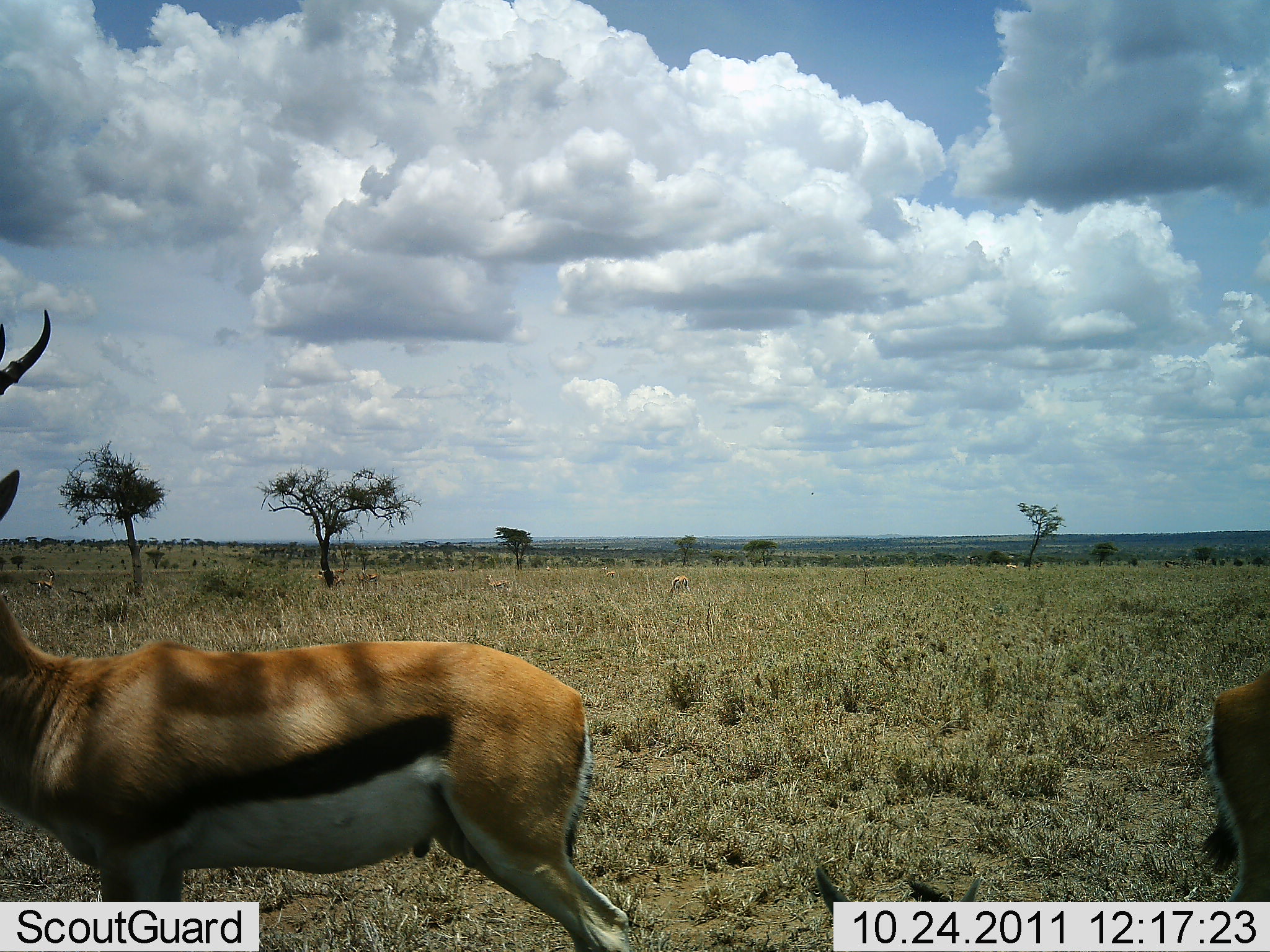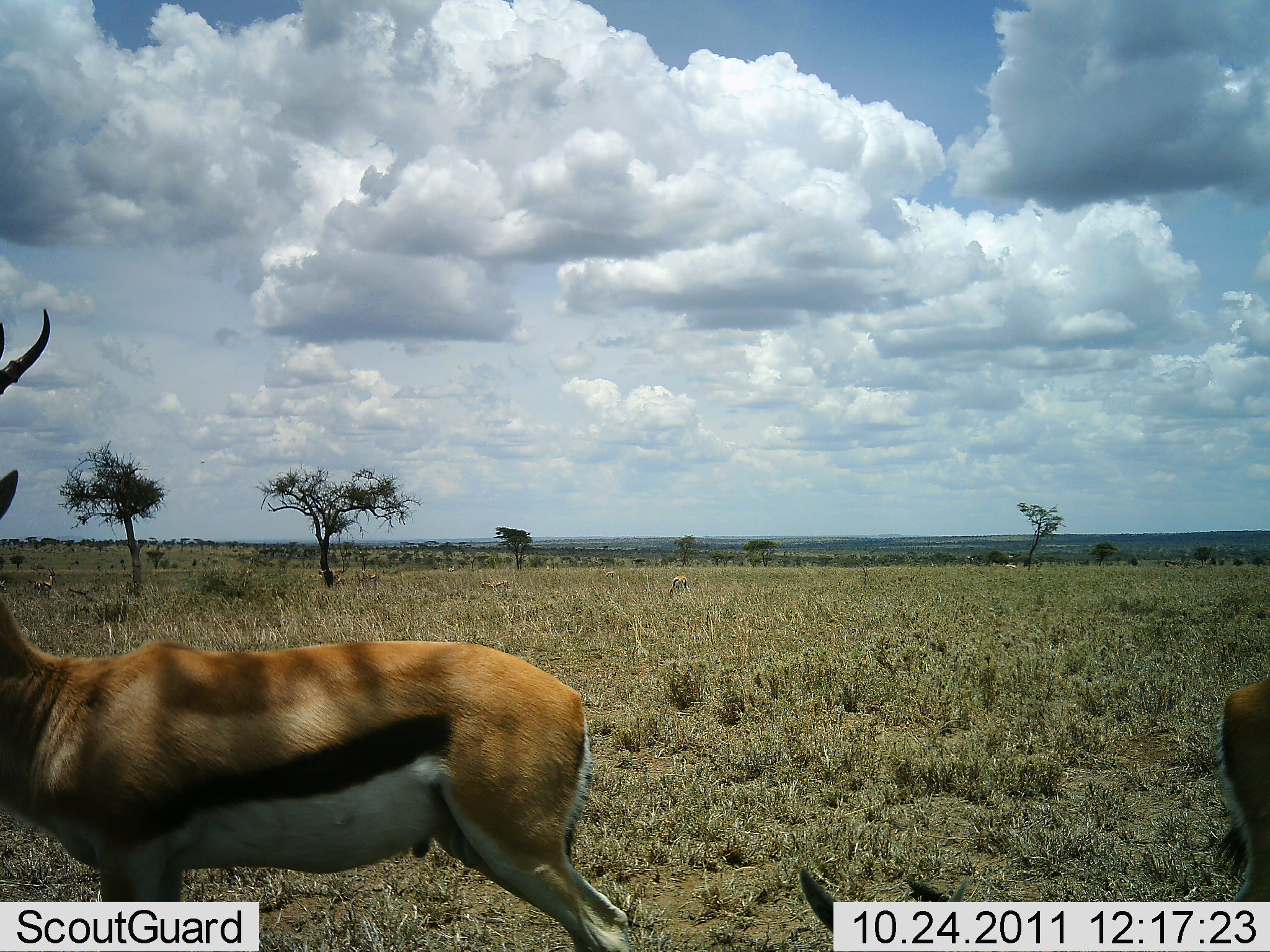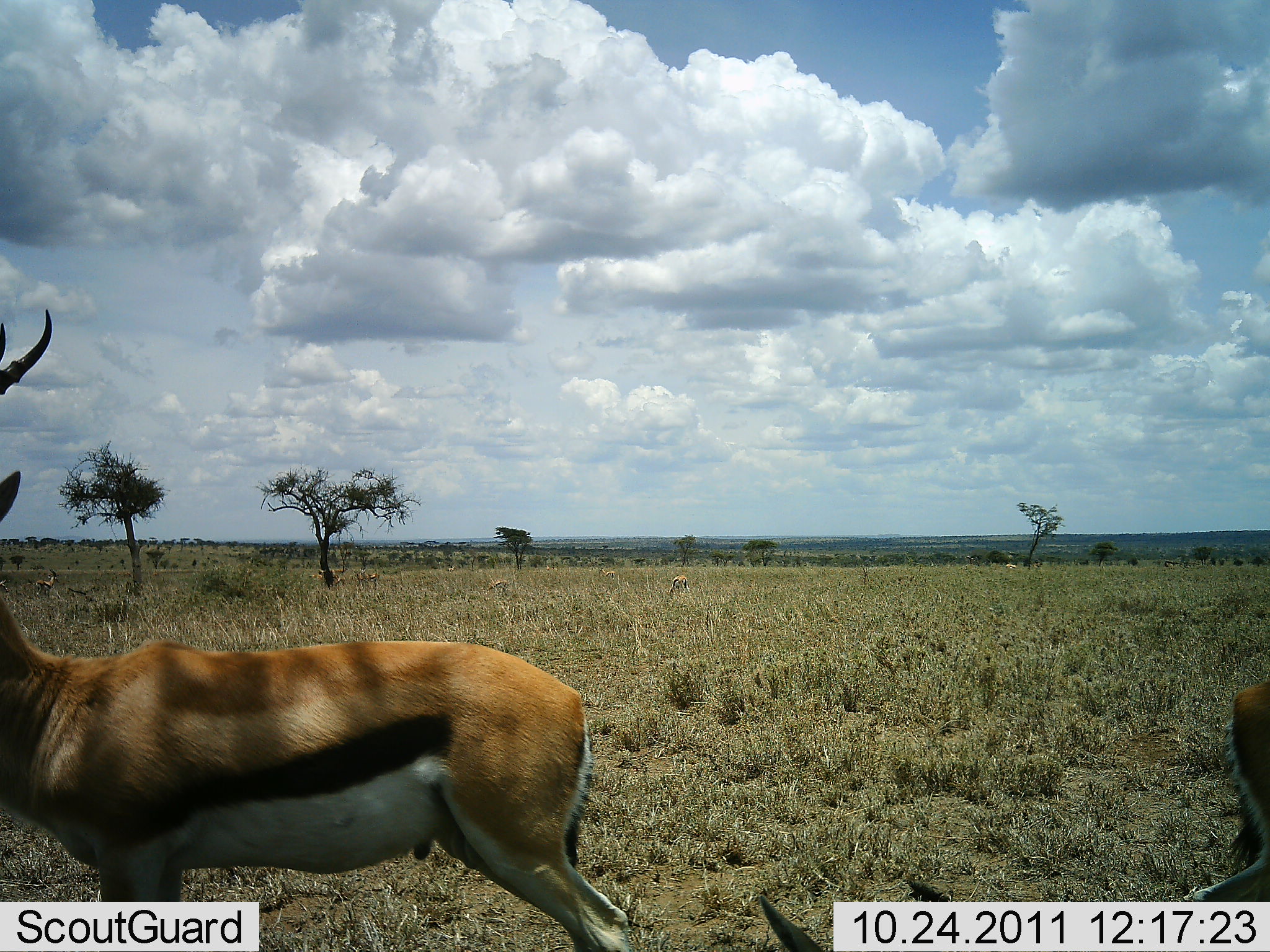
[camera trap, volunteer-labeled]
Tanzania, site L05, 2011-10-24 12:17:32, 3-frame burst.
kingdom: Animalia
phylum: Chordata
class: Mammalia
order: Artiodactyla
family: Bovidae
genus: Eudorcas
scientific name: Eudorcas thomsonii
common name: thomson's gazelle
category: gazellethomsons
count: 2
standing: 100%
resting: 19%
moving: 0%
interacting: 0%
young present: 0%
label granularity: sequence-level